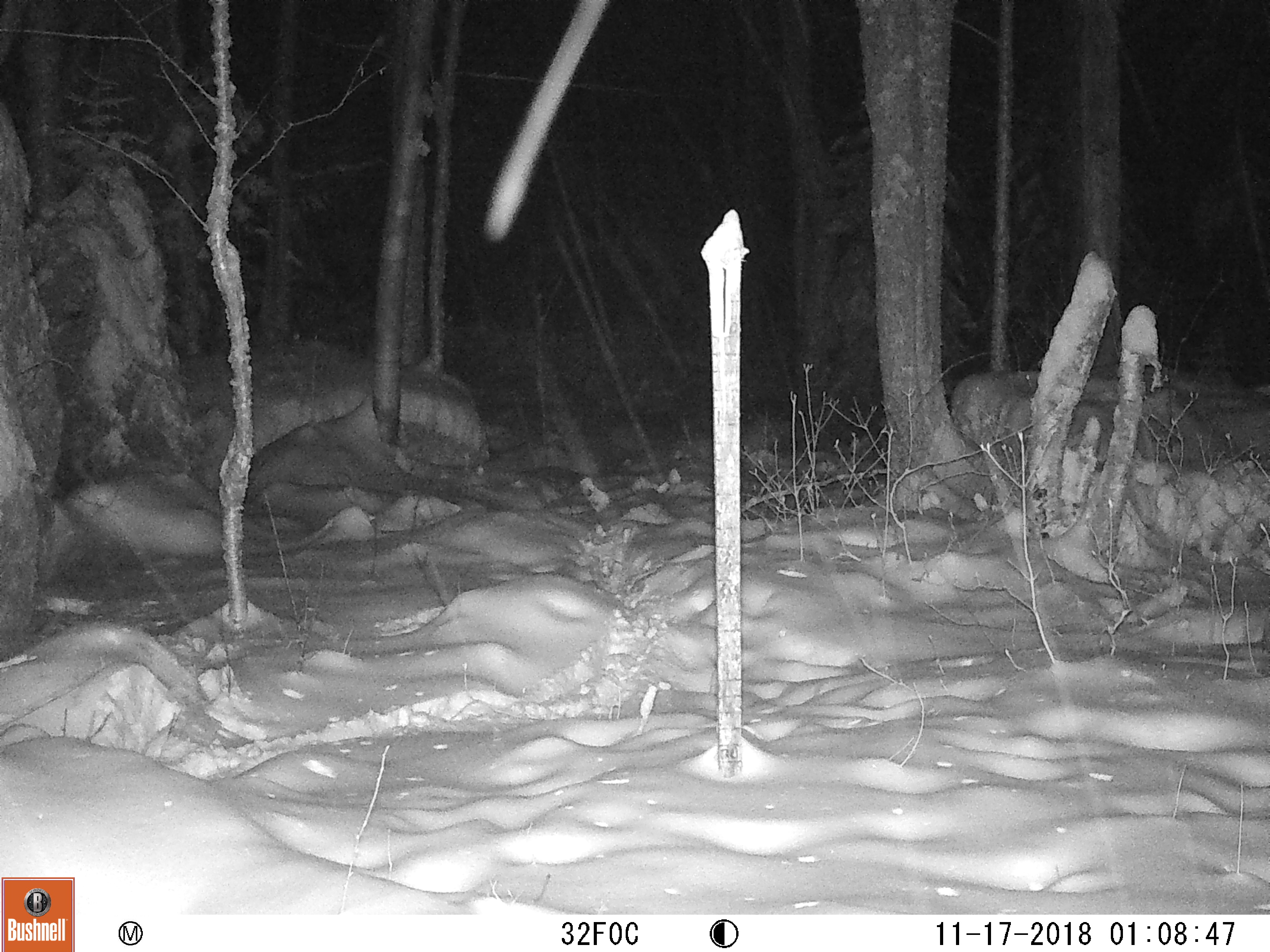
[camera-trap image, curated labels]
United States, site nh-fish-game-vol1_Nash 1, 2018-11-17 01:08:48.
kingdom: Animalia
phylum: Chordata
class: Mammalia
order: Artiodactyla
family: Cervidae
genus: Odocoileus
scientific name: Odocoileus virginianus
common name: white-tailed deer